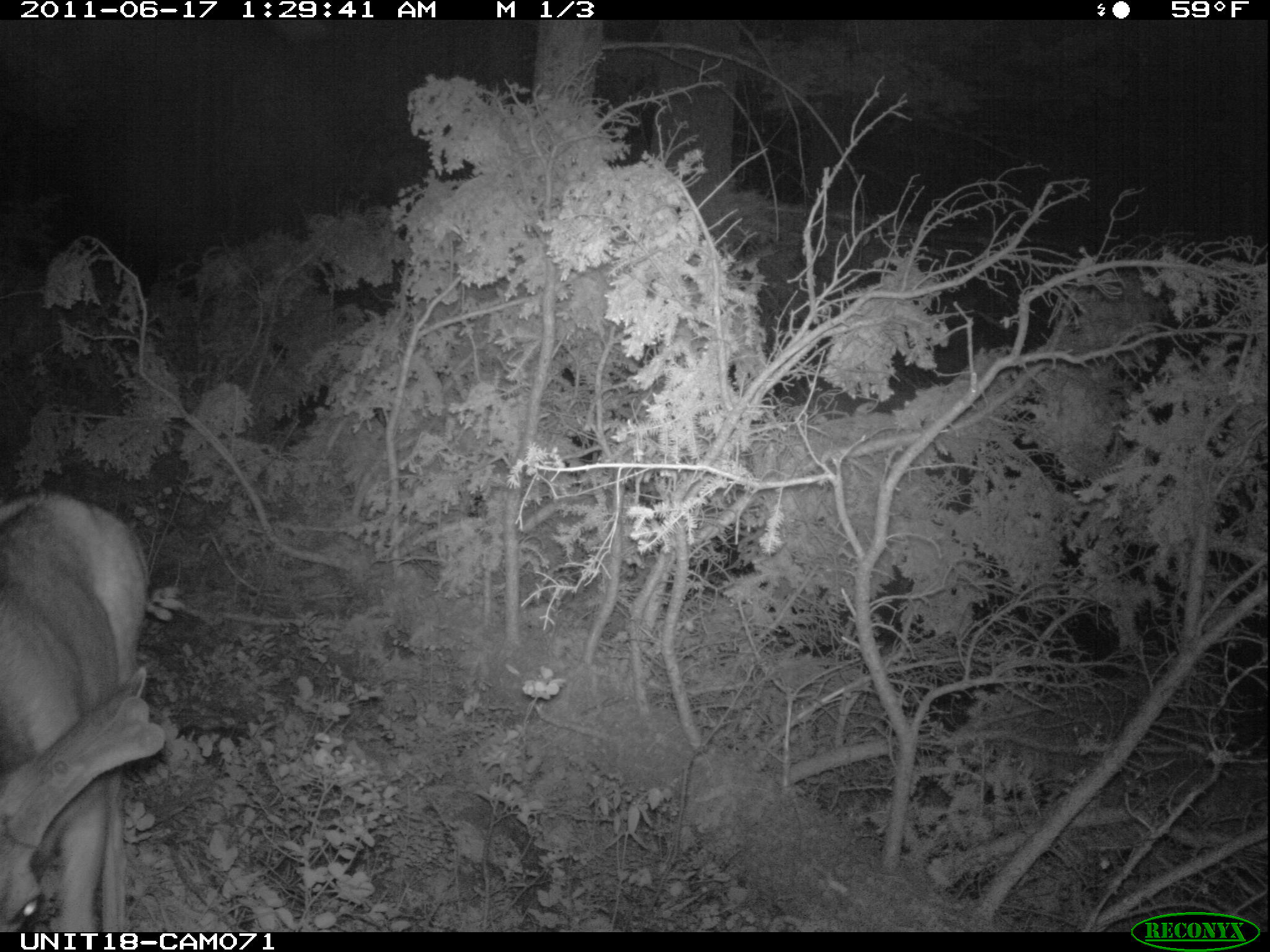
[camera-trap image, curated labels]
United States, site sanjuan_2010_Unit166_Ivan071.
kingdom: Animalia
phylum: Chordata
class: Mammalia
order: Artiodactyla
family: Cervidae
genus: Odocoileus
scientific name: Odocoileus hemionus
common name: mule deer